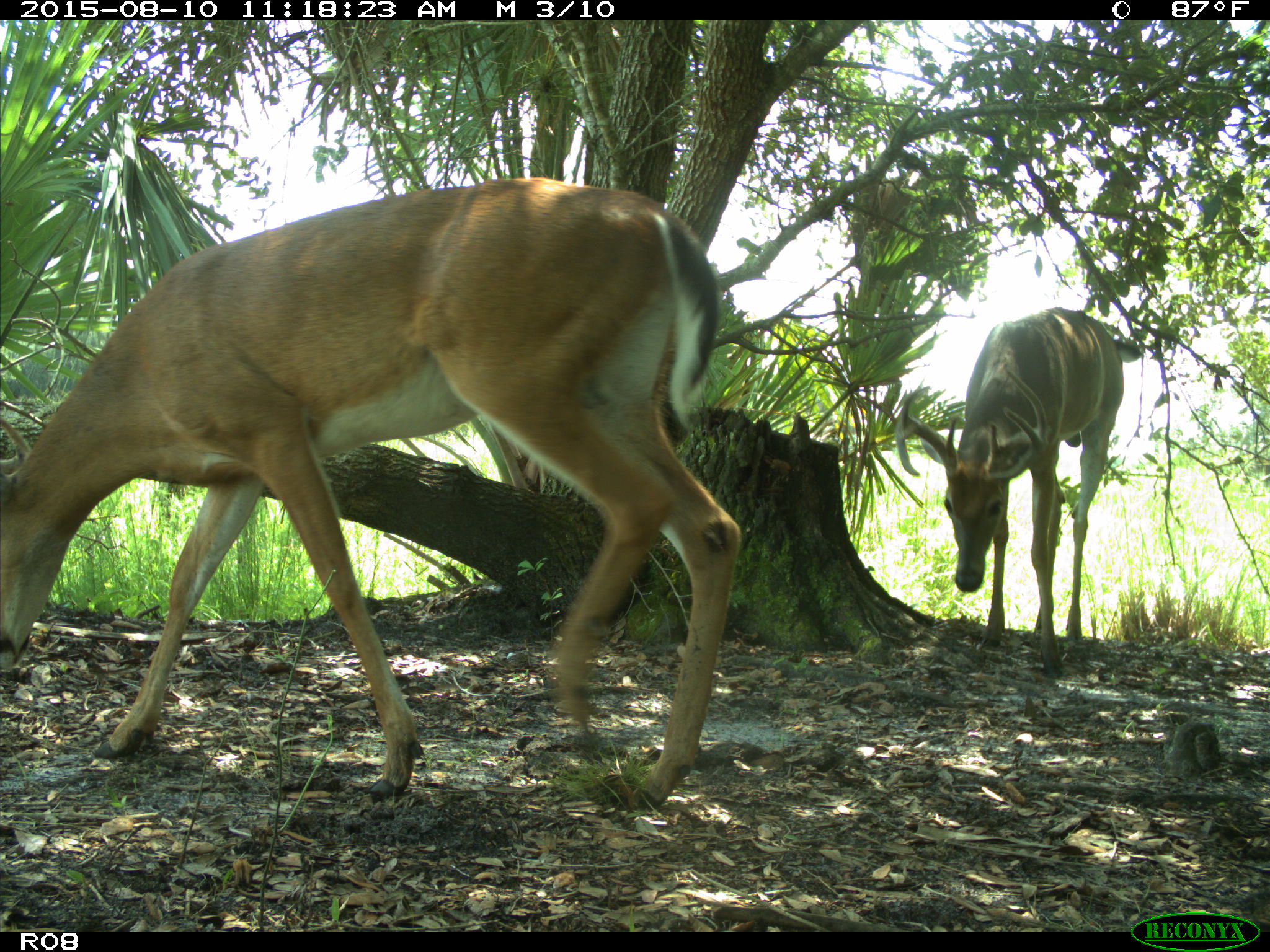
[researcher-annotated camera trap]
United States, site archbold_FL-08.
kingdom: Animalia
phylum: Chordata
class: Mammalia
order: Artiodactyla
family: Cervidae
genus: Odocoileus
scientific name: Odocoileus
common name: deer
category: unidentified deer